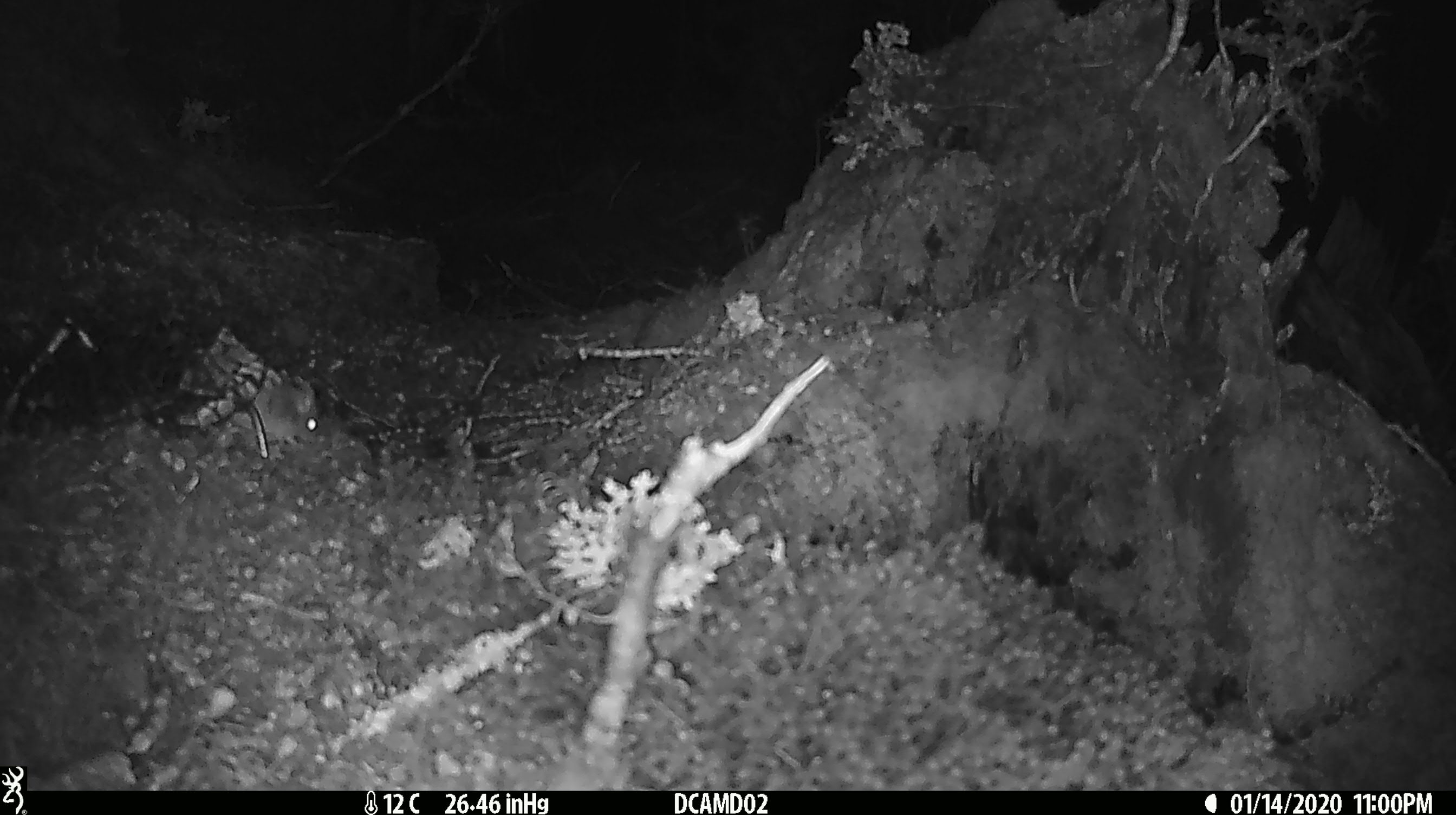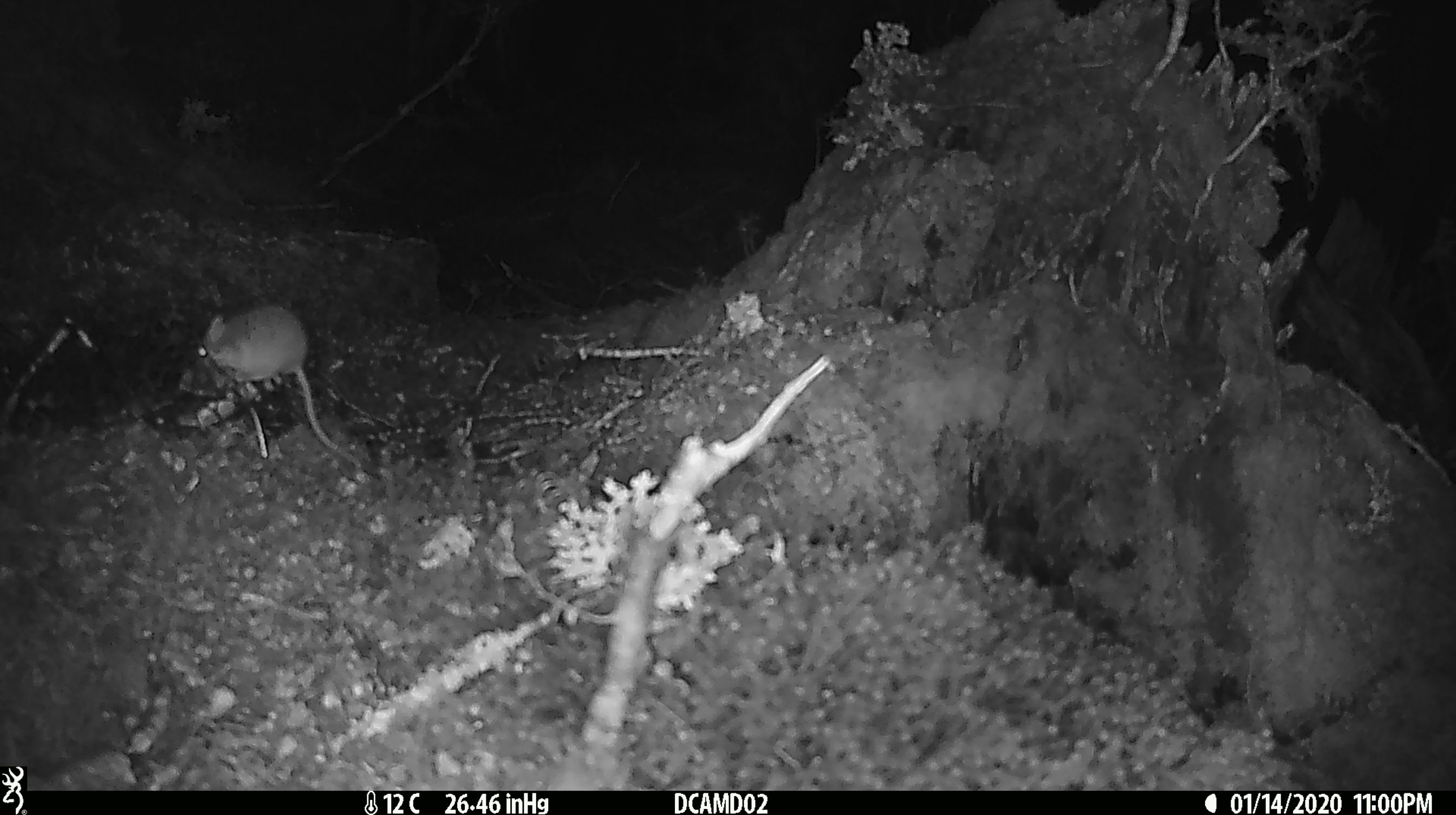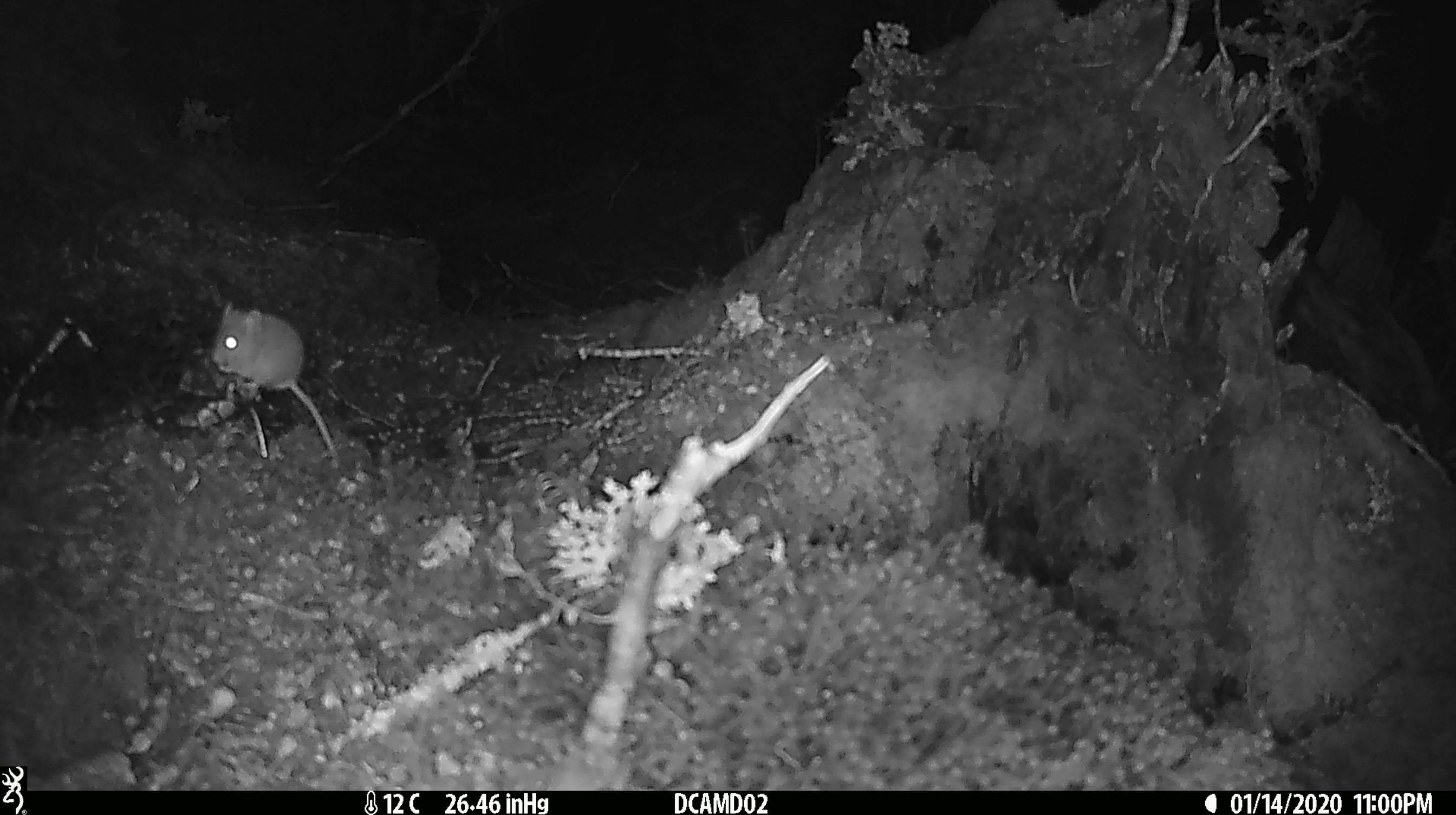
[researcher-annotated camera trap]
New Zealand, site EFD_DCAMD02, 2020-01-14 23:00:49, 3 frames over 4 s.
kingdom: Animalia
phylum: Chordata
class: Mammalia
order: Rodentia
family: Muridae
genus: Mus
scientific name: Mus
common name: mouse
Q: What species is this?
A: Mouse (Mus).